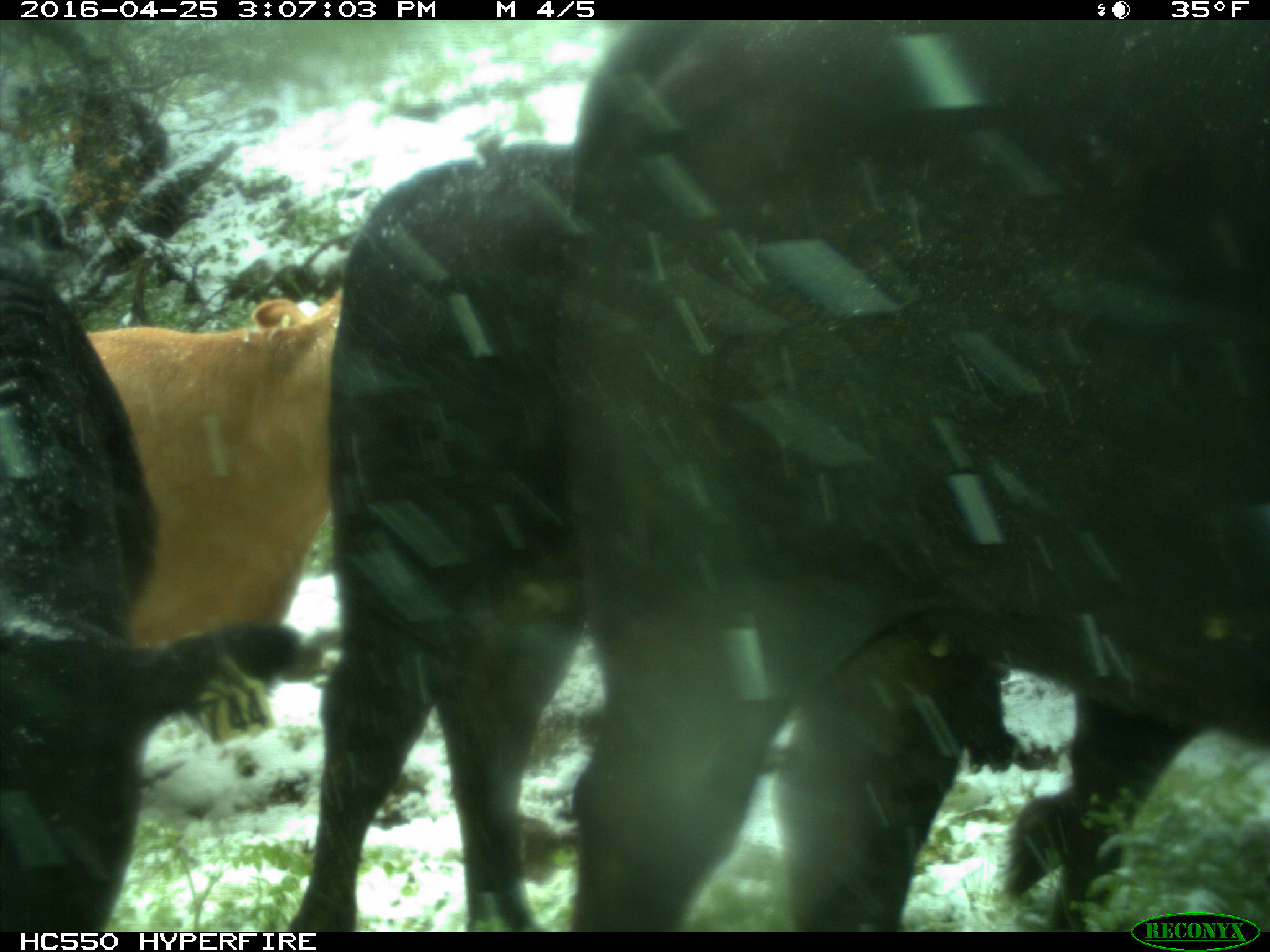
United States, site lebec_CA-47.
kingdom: Animalia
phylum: Chordata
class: Mammalia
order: Artiodactyla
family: Bovidae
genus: Bos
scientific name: Bos taurus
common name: domestic cow